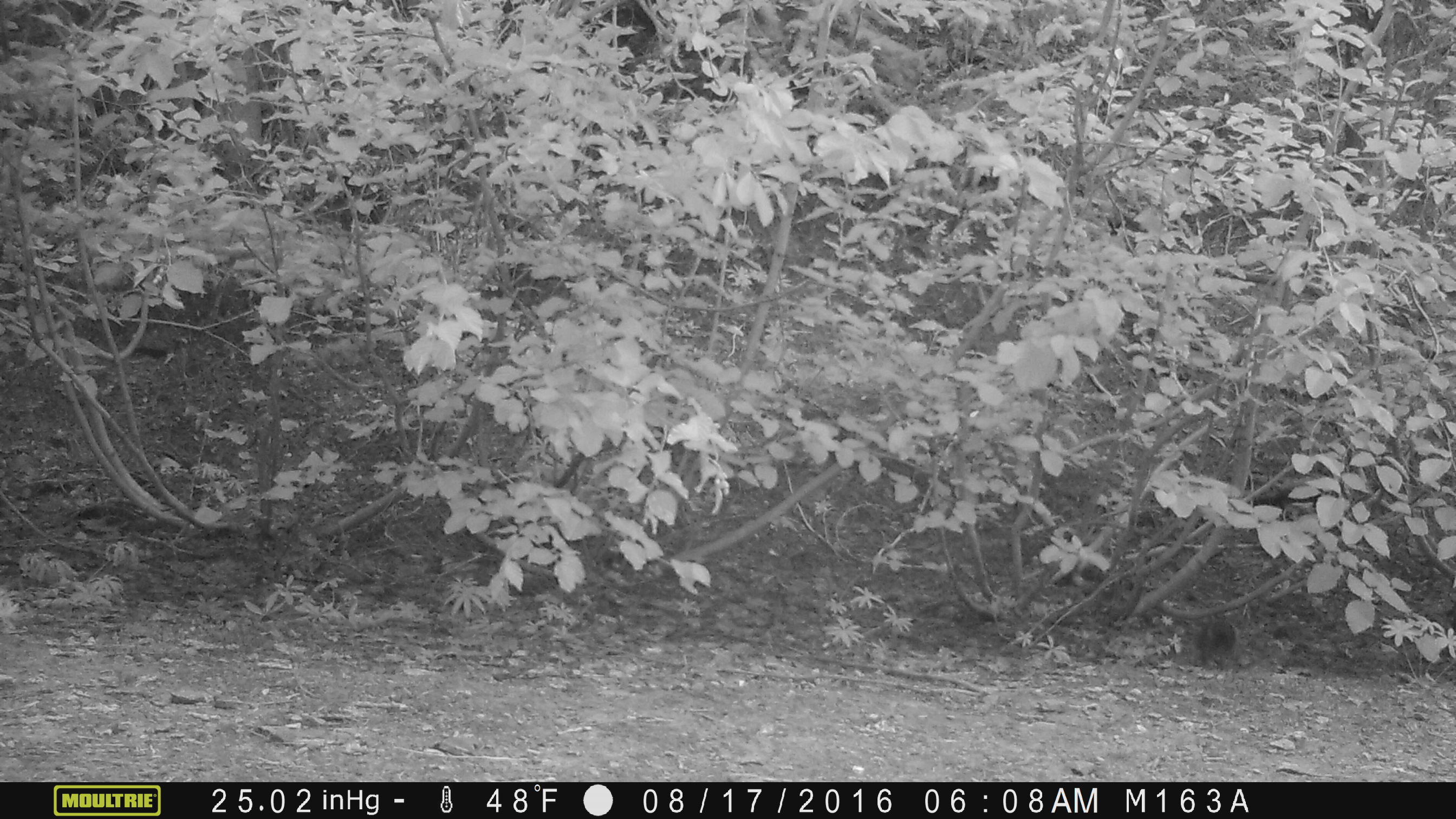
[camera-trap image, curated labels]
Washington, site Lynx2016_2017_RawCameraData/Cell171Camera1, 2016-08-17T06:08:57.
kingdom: Animalia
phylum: Chordata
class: Mammalia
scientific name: Mammalia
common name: small mammal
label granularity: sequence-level